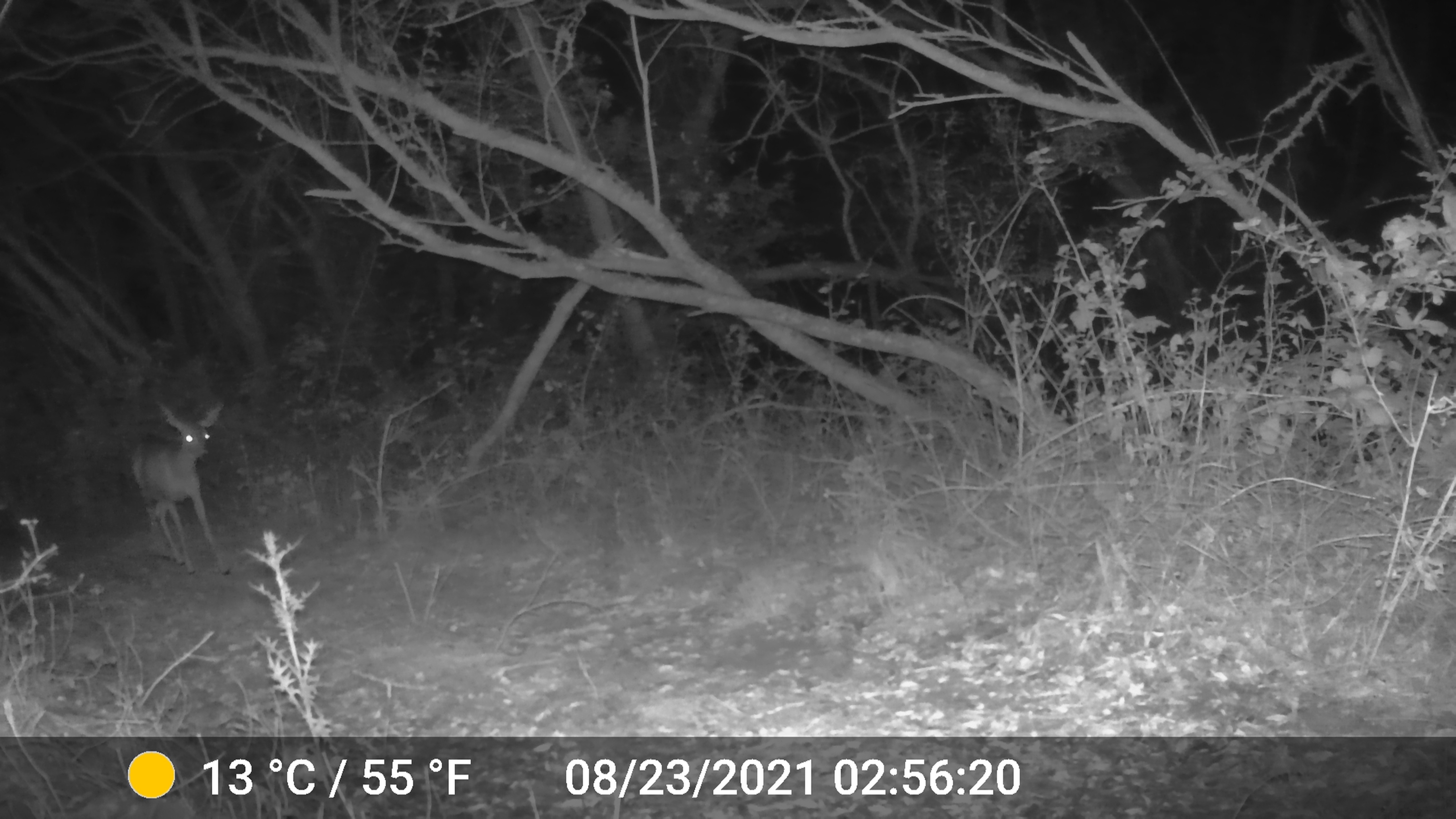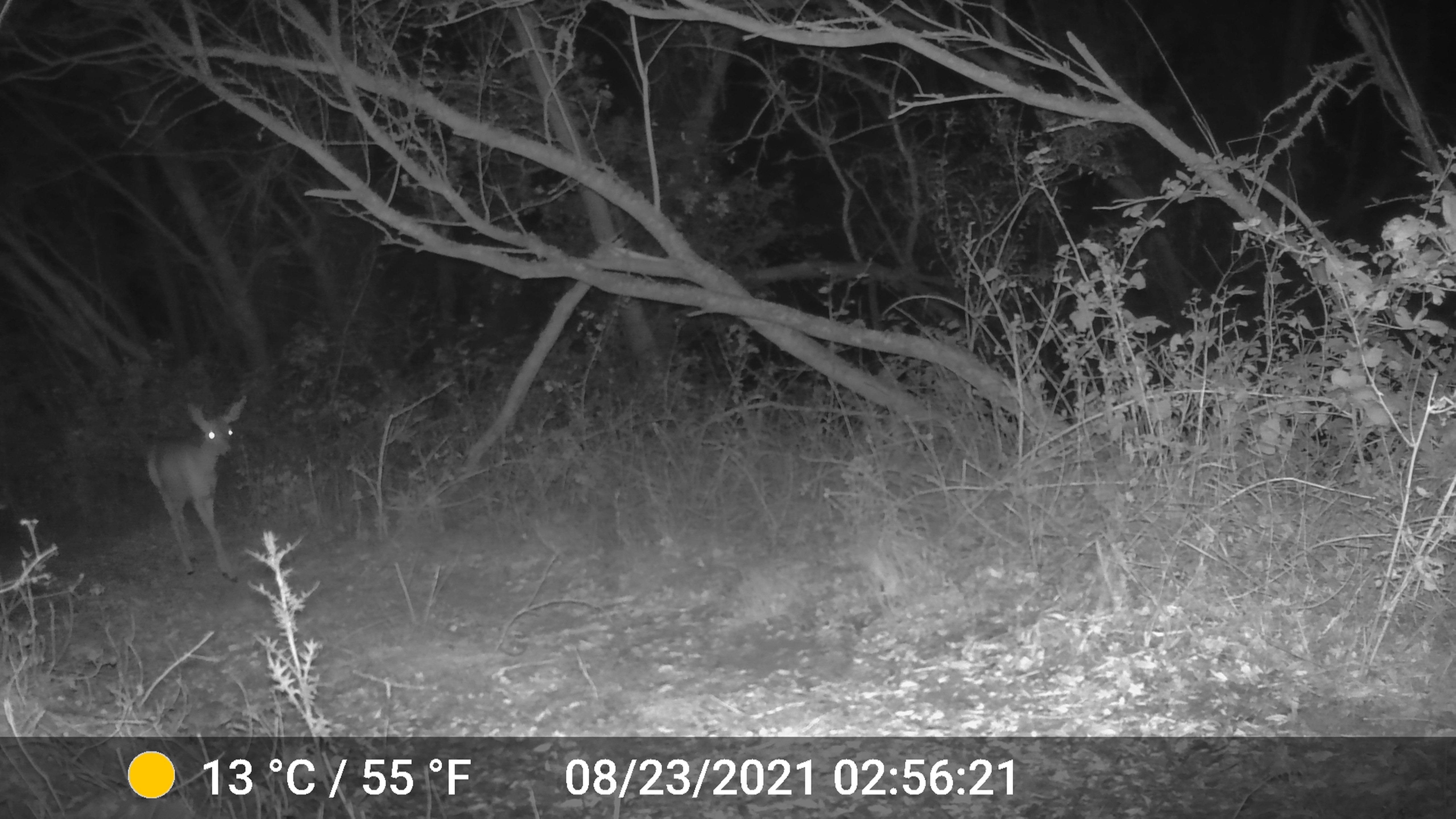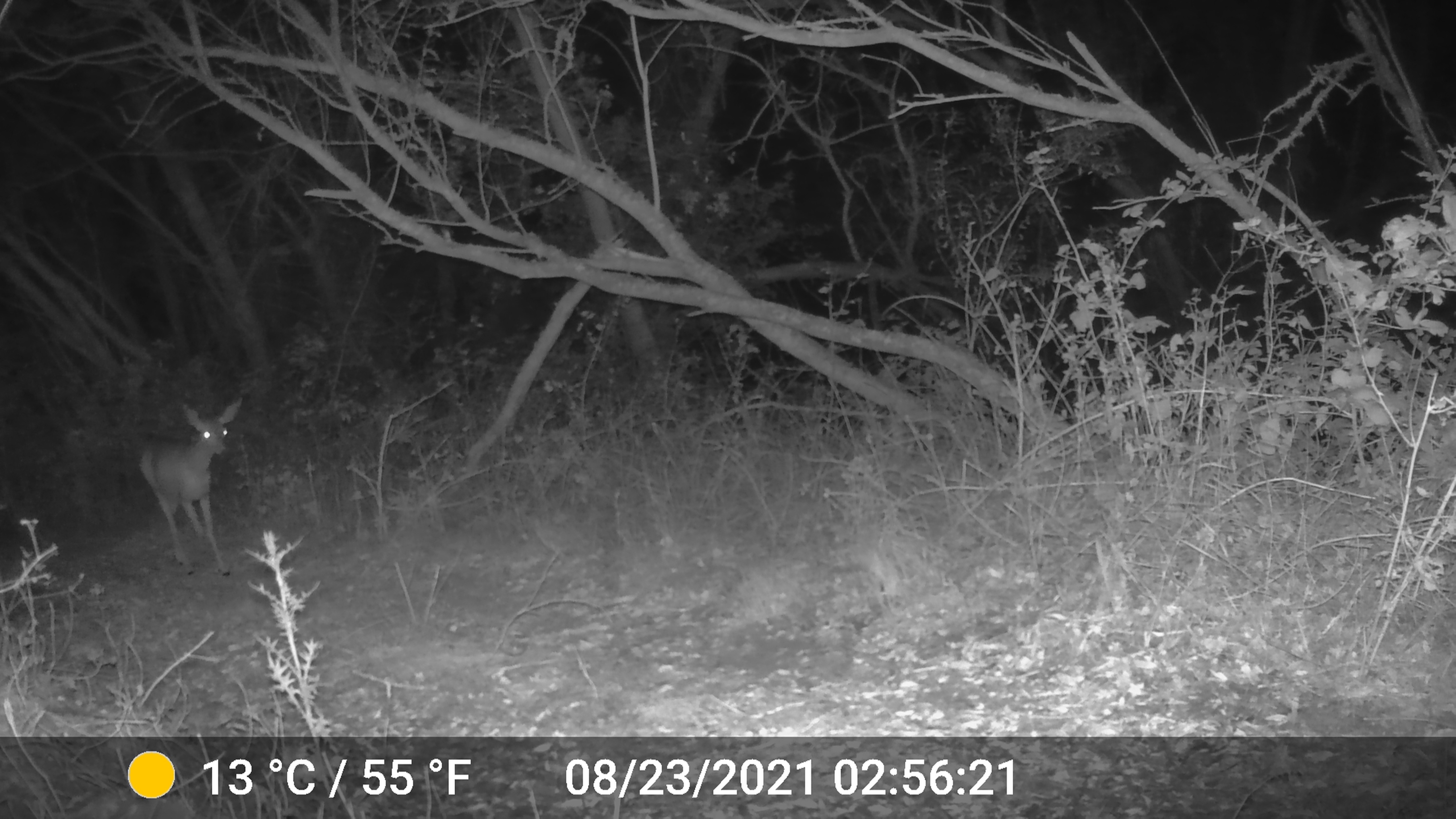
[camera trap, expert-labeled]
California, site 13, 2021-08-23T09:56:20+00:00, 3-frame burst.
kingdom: Animalia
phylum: Chordata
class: Mammalia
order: Artiodactyla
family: Cervidae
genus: Odocoileus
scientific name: Odocoileus hemionus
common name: mule deer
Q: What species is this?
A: Mule deer (Odocoileus hemionus).